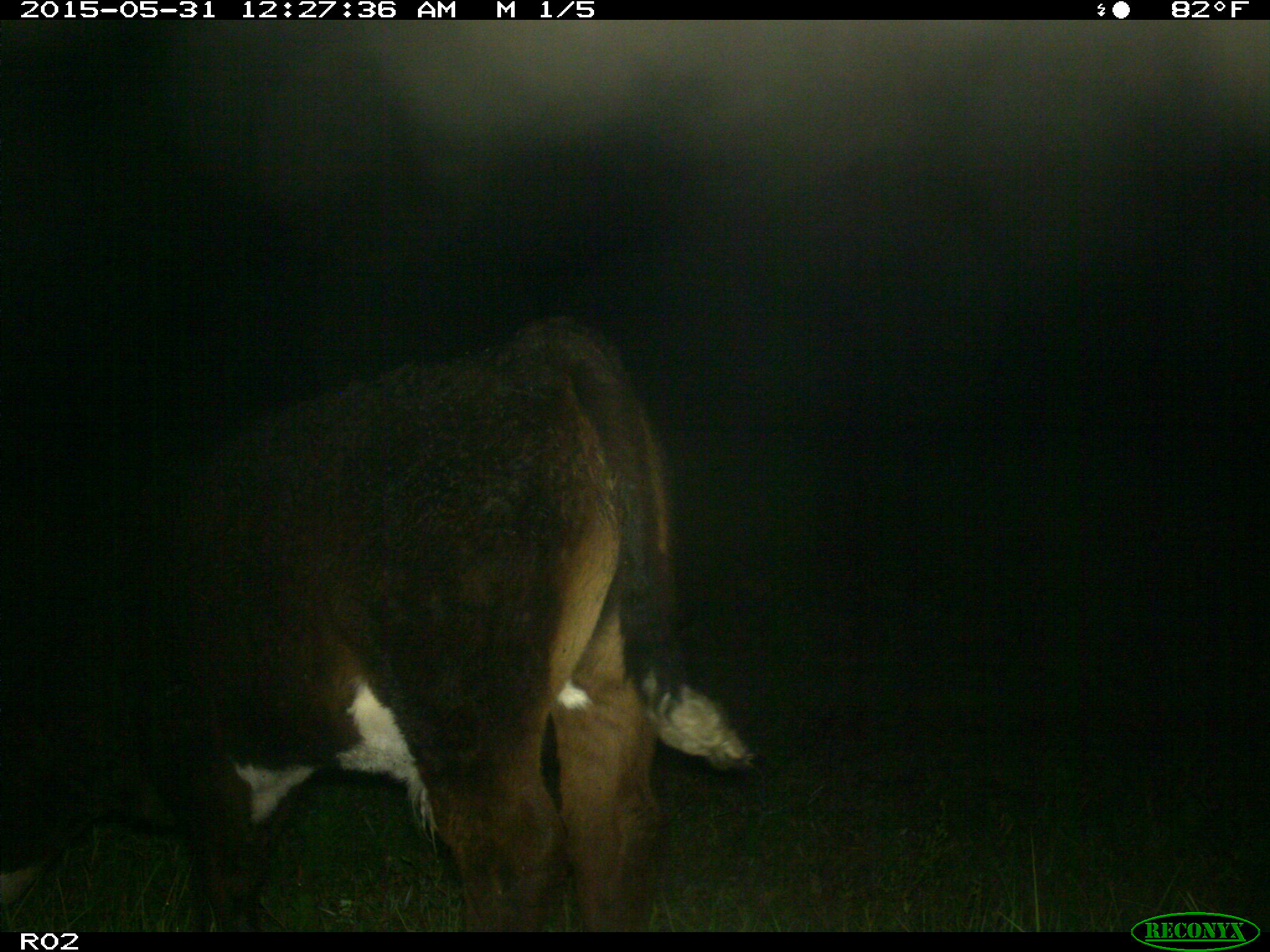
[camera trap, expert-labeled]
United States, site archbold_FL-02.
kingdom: Animalia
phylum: Chordata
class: Mammalia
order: Artiodactyla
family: Bovidae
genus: Bos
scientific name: Bos taurus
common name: domestic cow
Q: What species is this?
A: Bos taurus (domestic cow).